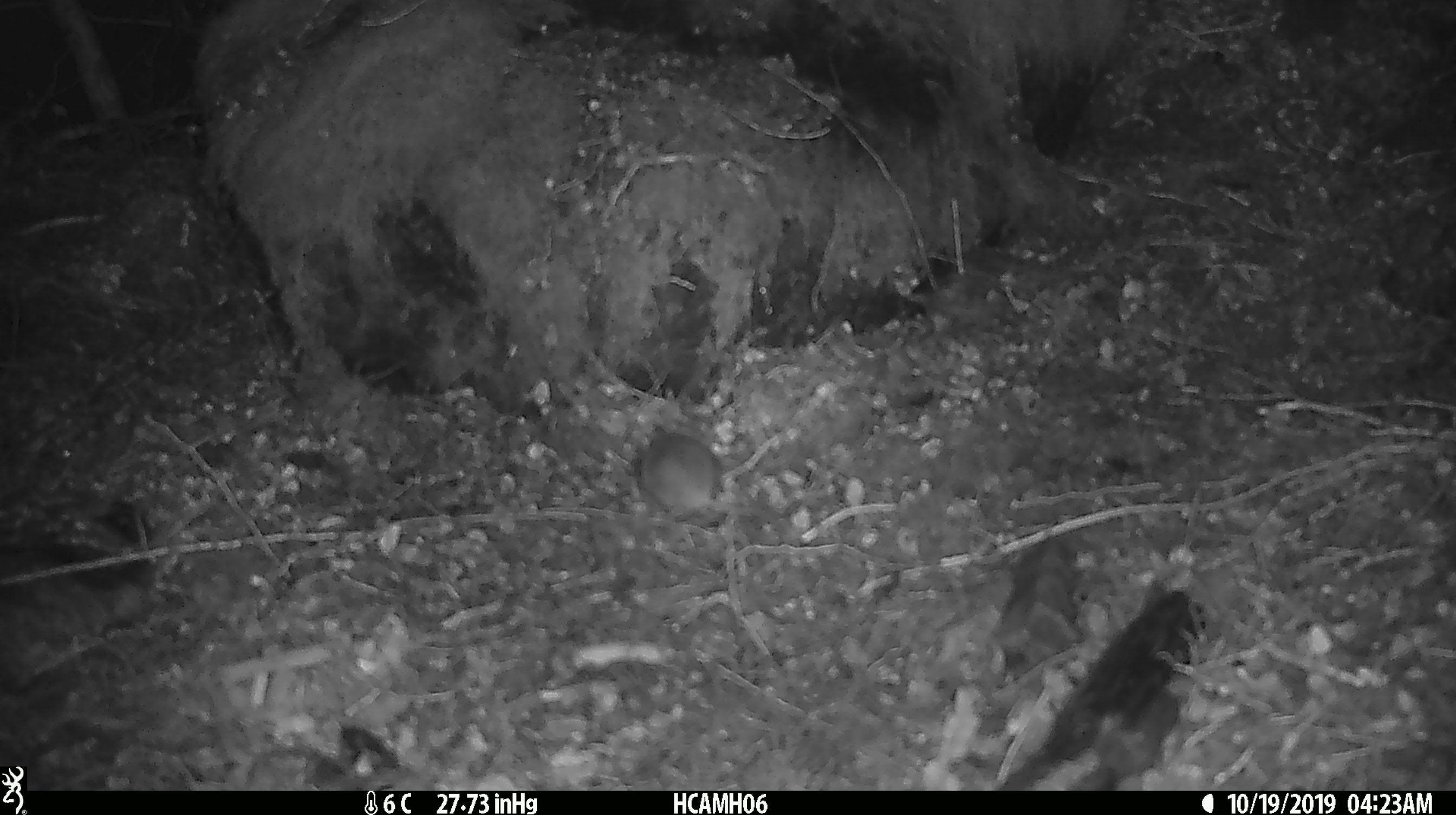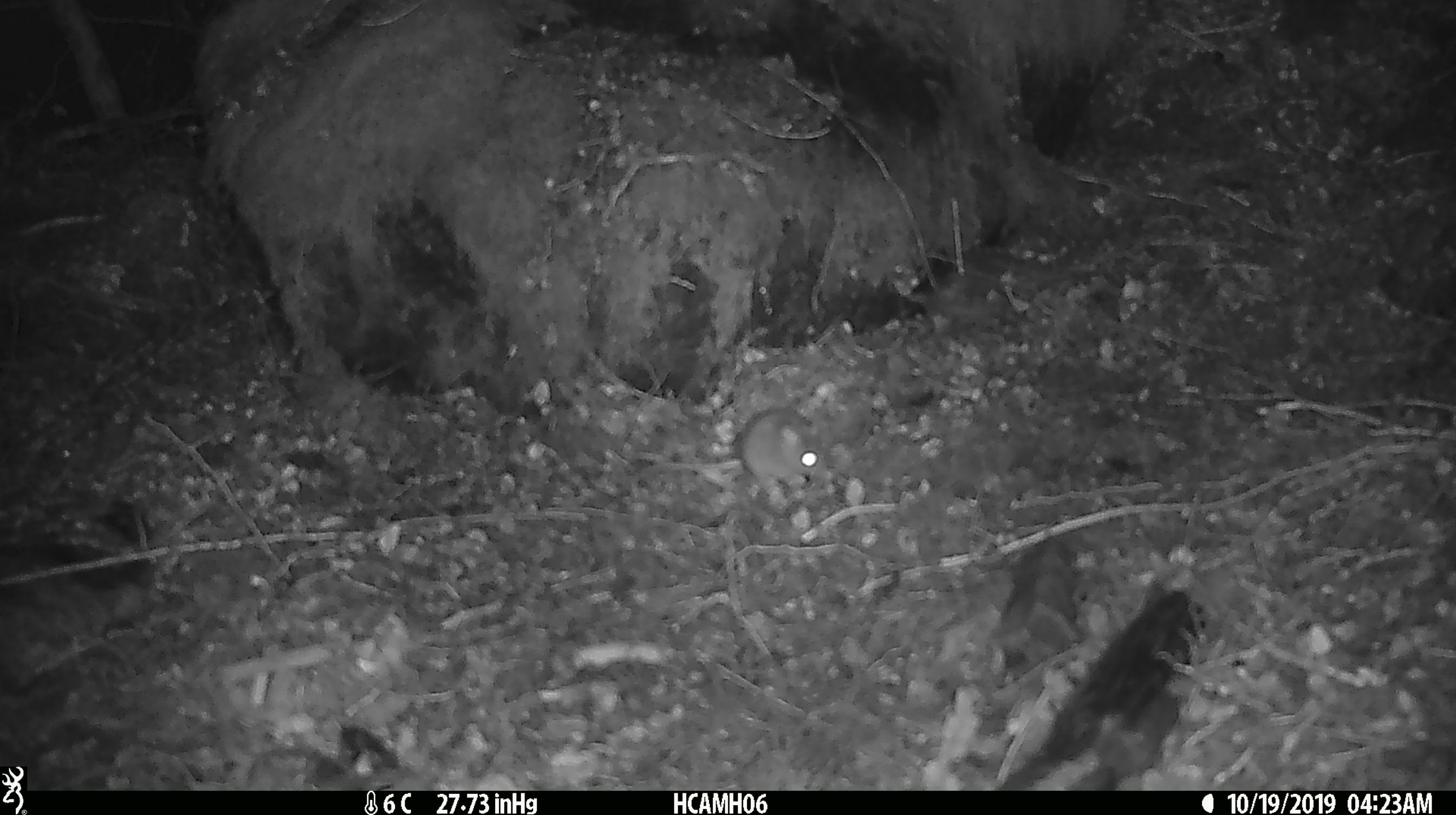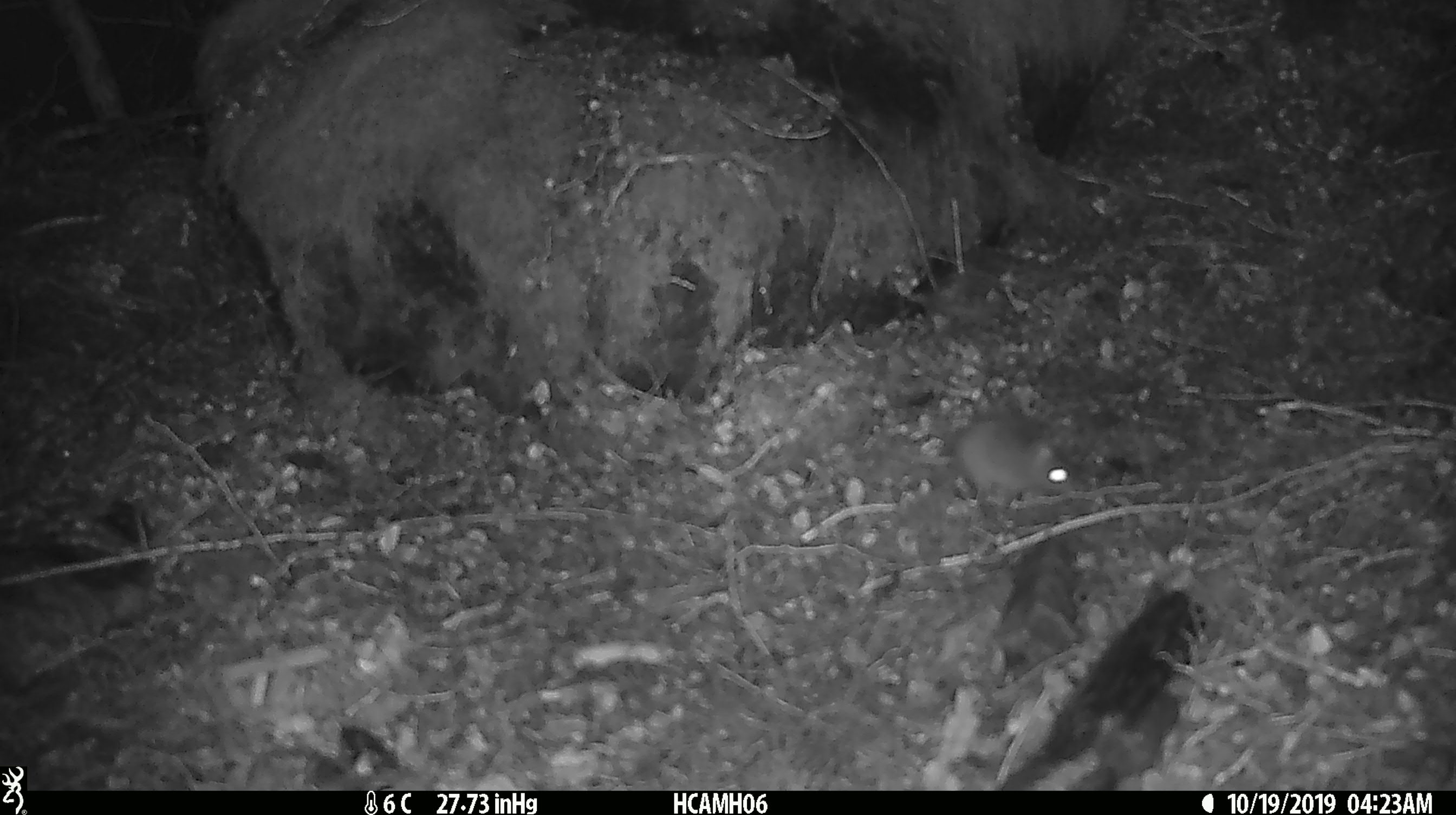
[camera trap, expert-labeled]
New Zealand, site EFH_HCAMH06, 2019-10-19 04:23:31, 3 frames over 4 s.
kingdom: Animalia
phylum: Chordata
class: Mammalia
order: Rodentia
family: Muridae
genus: Mus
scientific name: Mus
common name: mouse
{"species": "mouse (Mus)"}